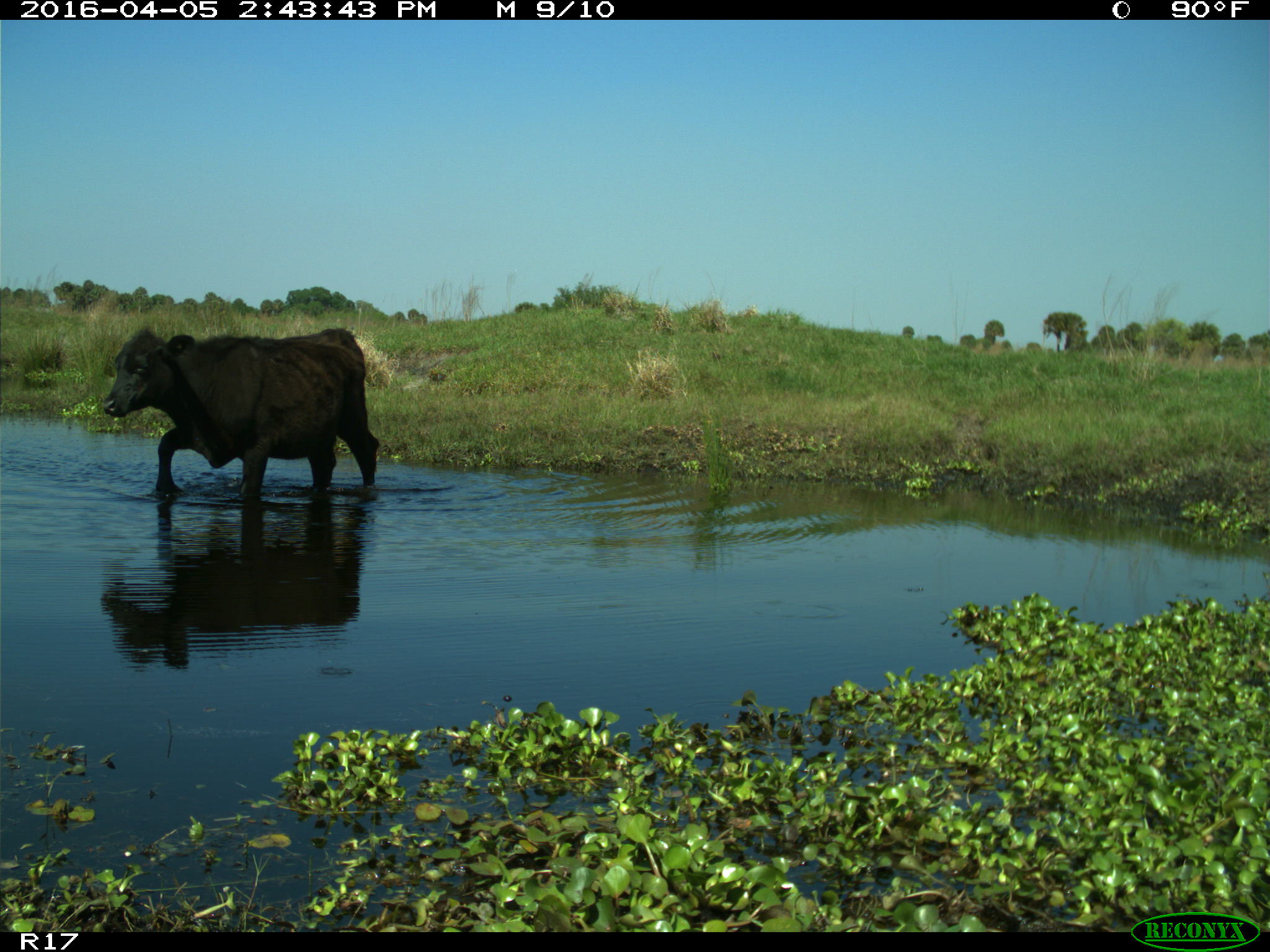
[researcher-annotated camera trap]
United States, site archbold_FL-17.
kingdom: Animalia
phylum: Chordata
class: Mammalia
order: Artiodactyla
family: Bovidae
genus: Bos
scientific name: Bos taurus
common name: domestic cow